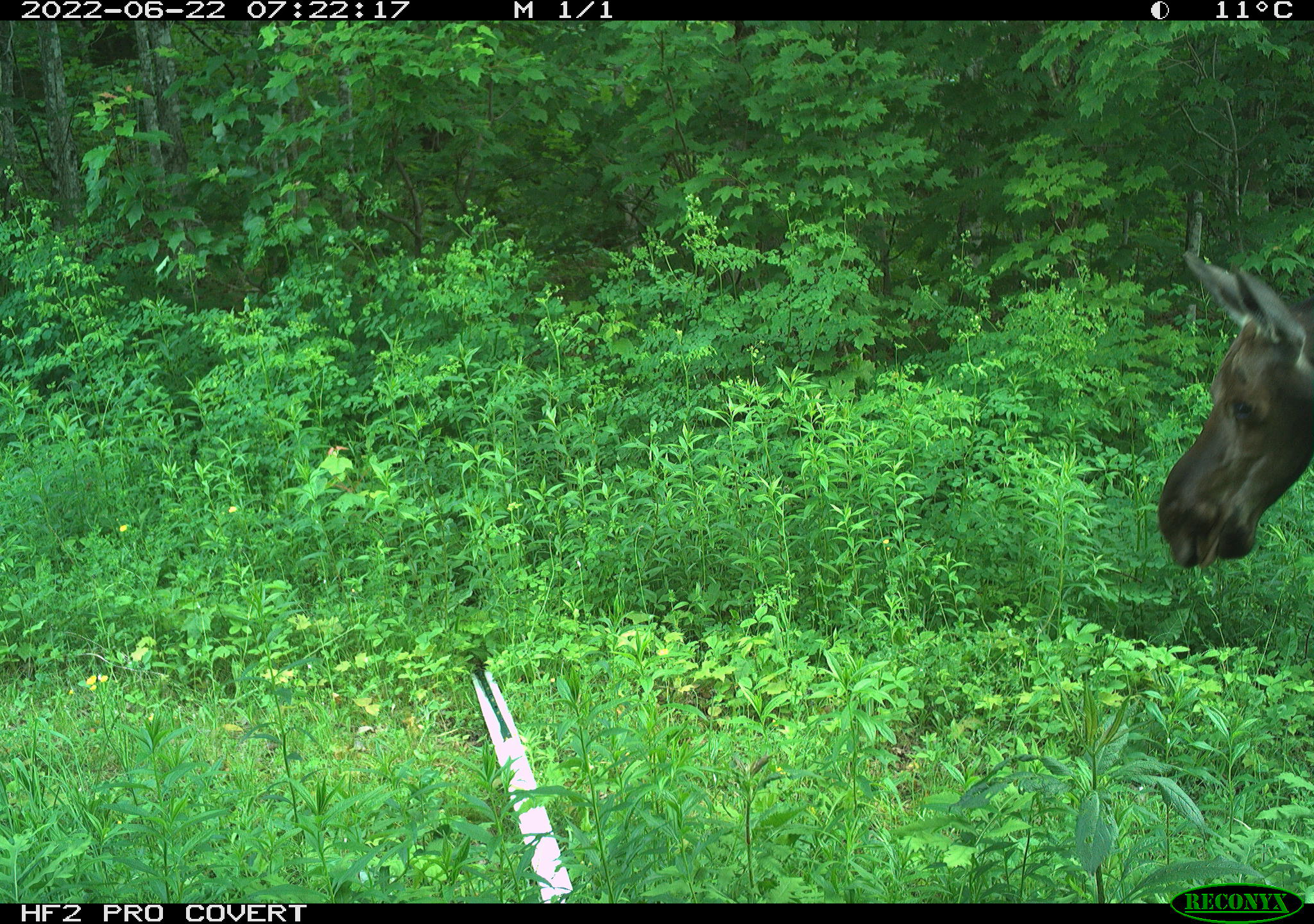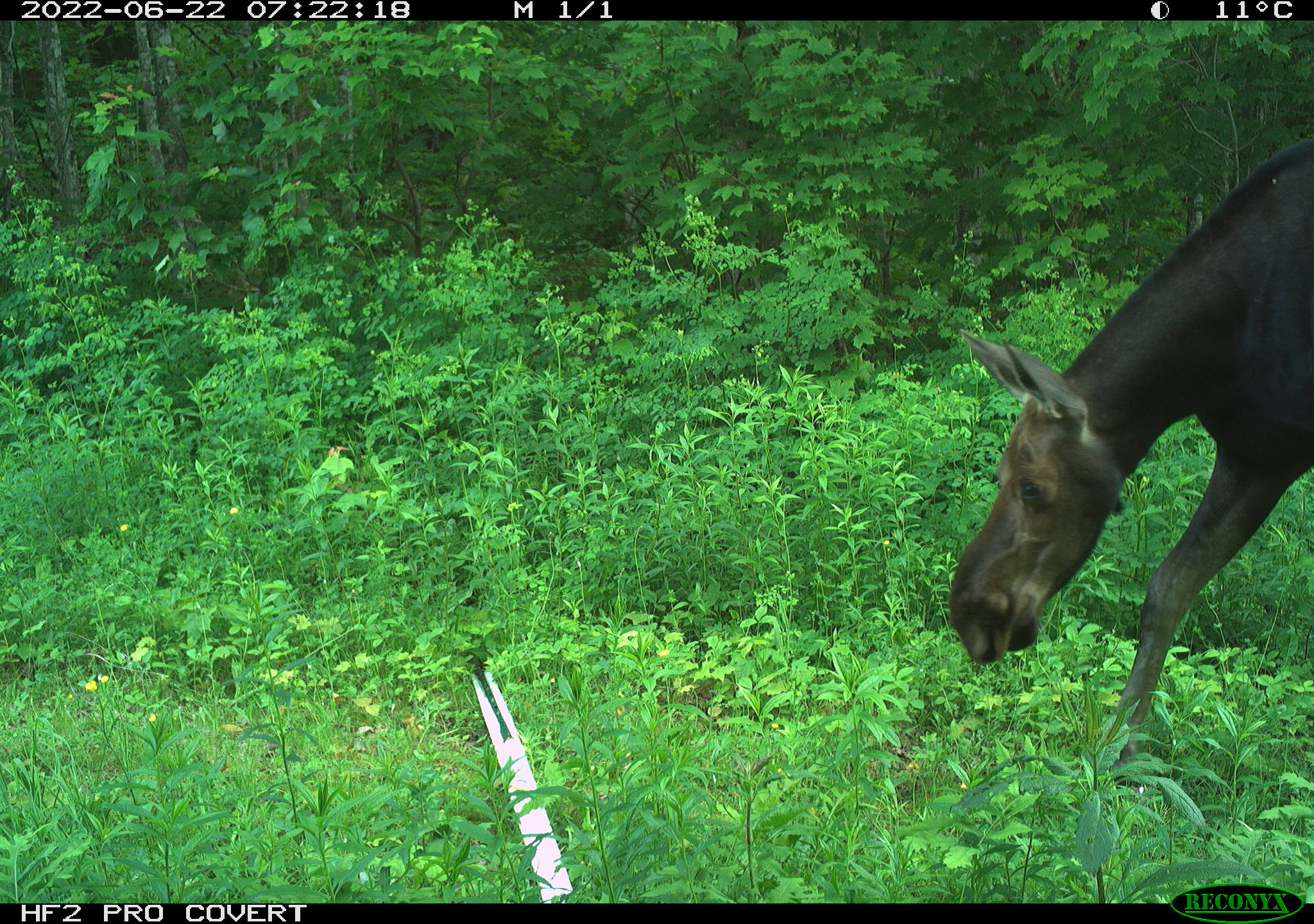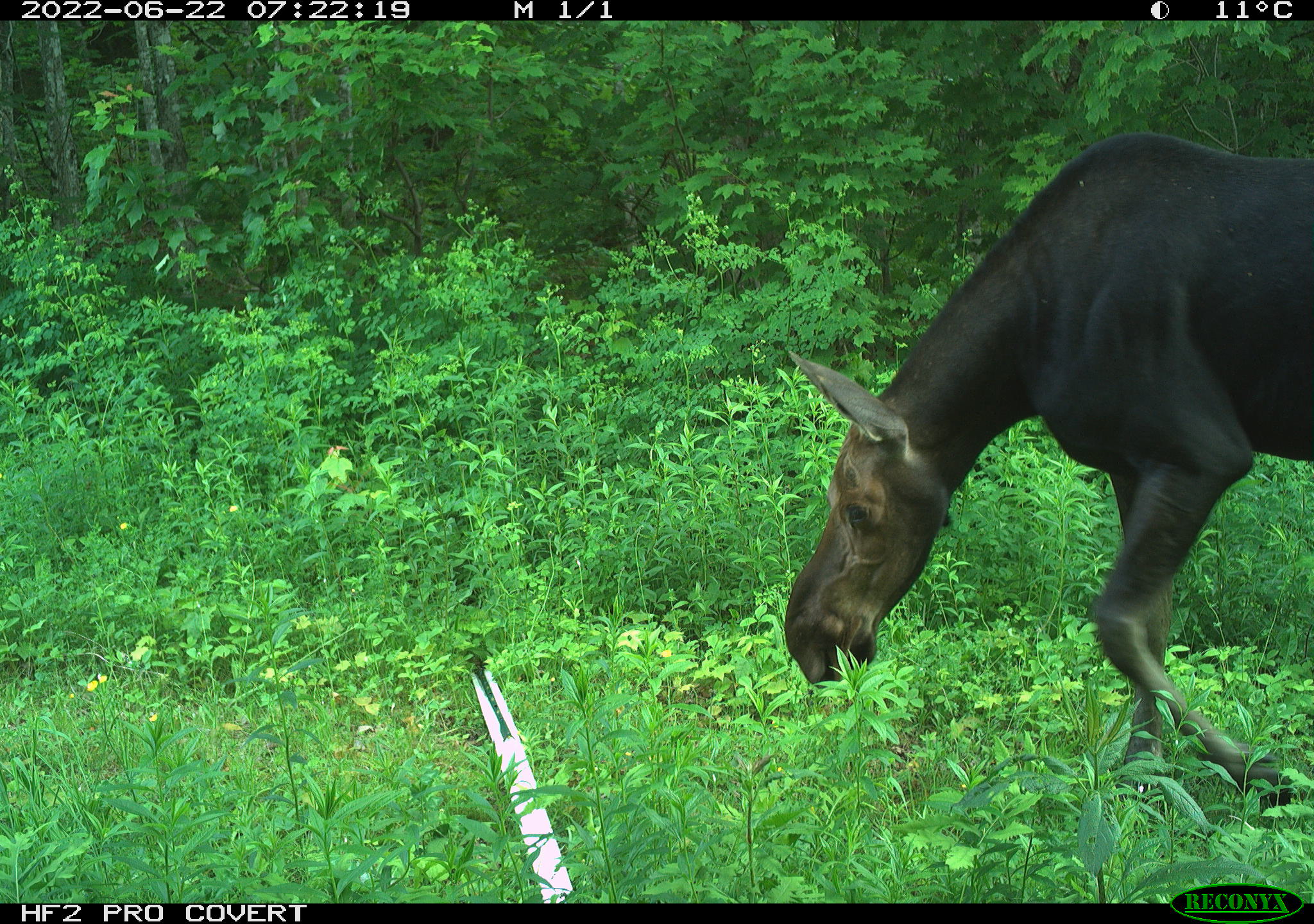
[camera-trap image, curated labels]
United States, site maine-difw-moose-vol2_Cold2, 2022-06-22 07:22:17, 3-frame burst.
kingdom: Animalia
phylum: Chordata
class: Mammalia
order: Artiodactyla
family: Cervidae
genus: Alces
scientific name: Alces alces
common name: moose